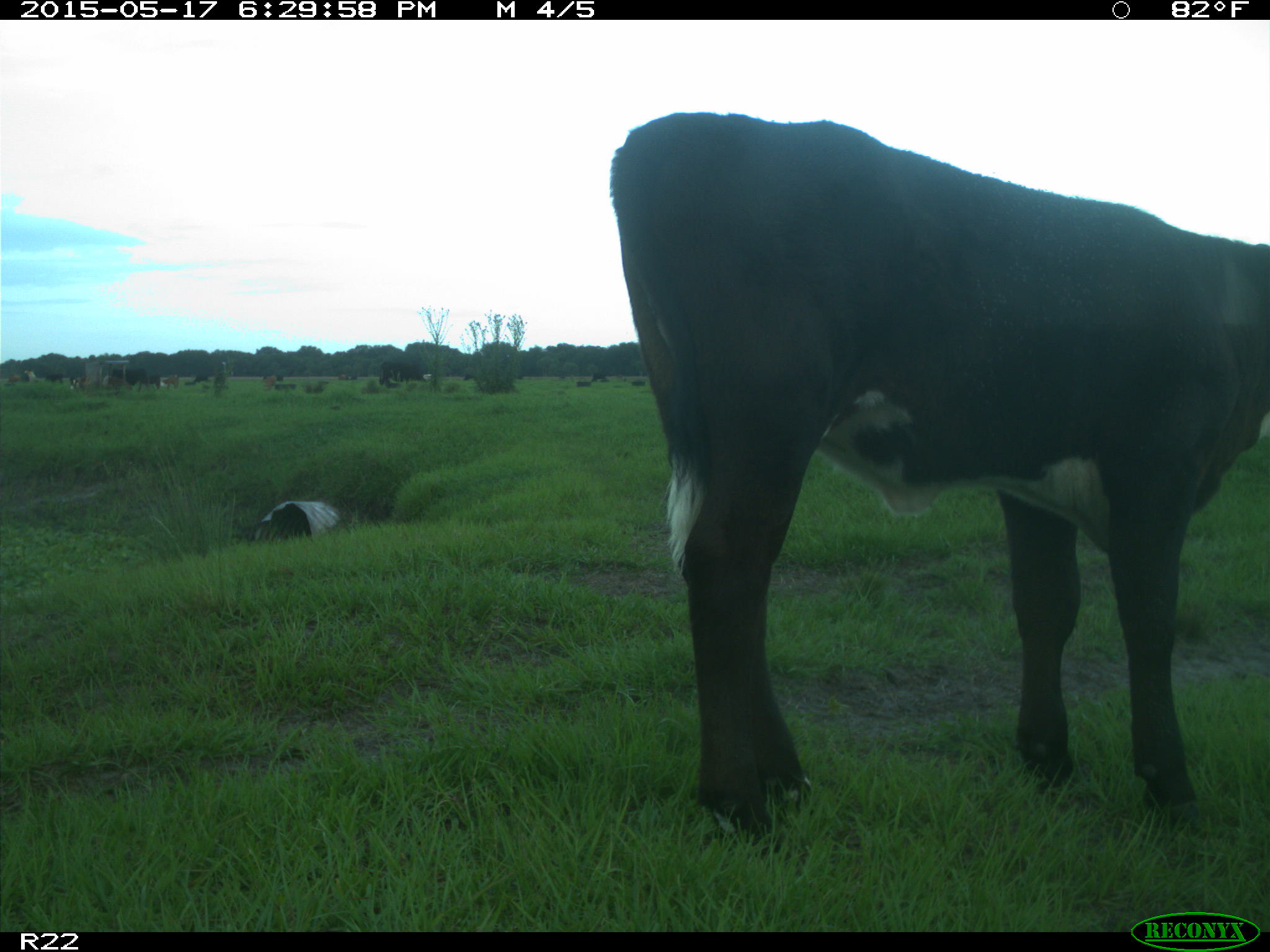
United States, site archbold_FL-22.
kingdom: Animalia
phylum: Chordata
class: Mammalia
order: Artiodactyla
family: Bovidae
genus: Bos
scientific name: Bos taurus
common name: domestic cow